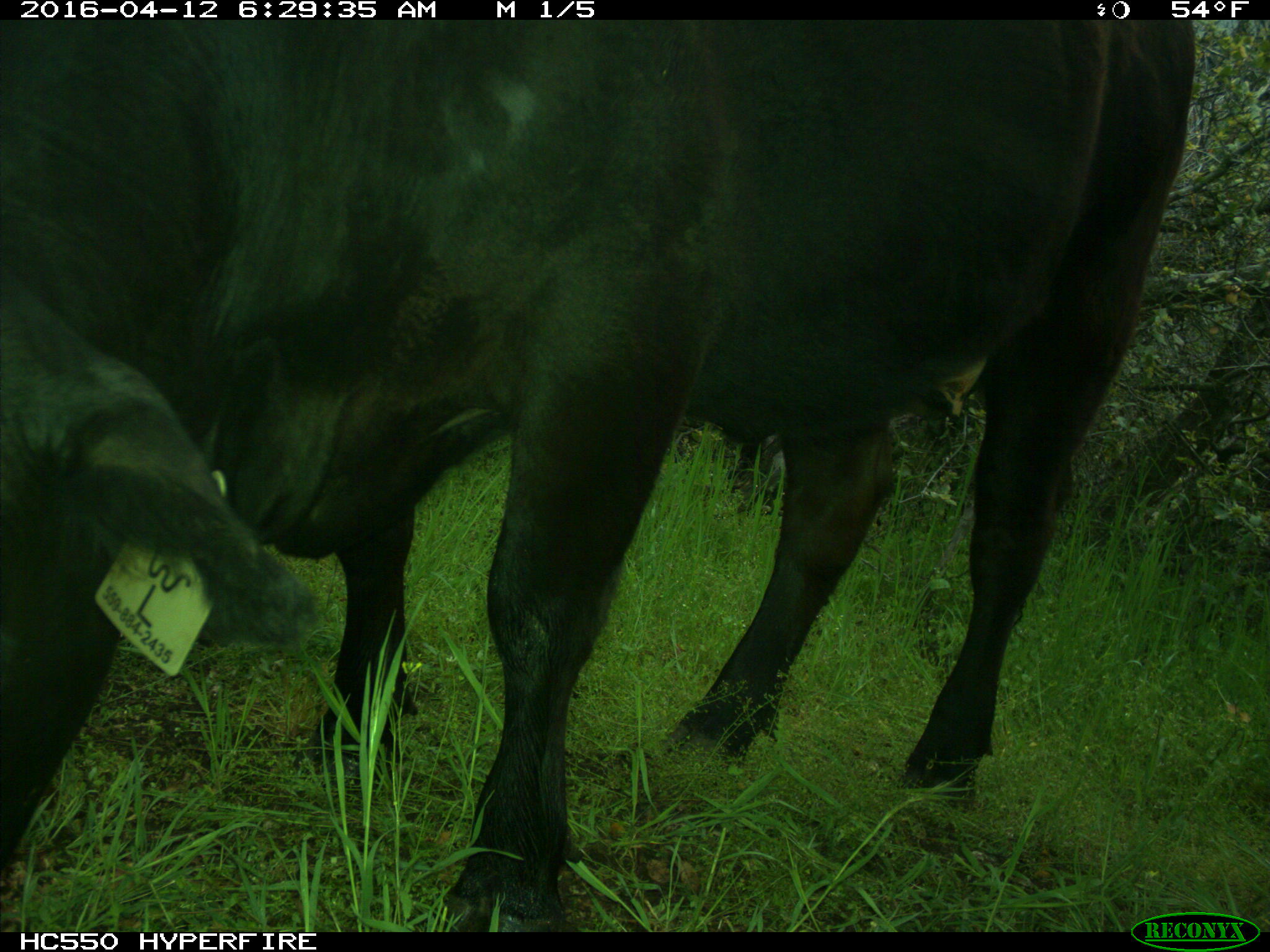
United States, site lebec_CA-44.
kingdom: Animalia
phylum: Chordata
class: Mammalia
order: Artiodactyla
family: Bovidae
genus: Bos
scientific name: Bos taurus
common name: domestic cow